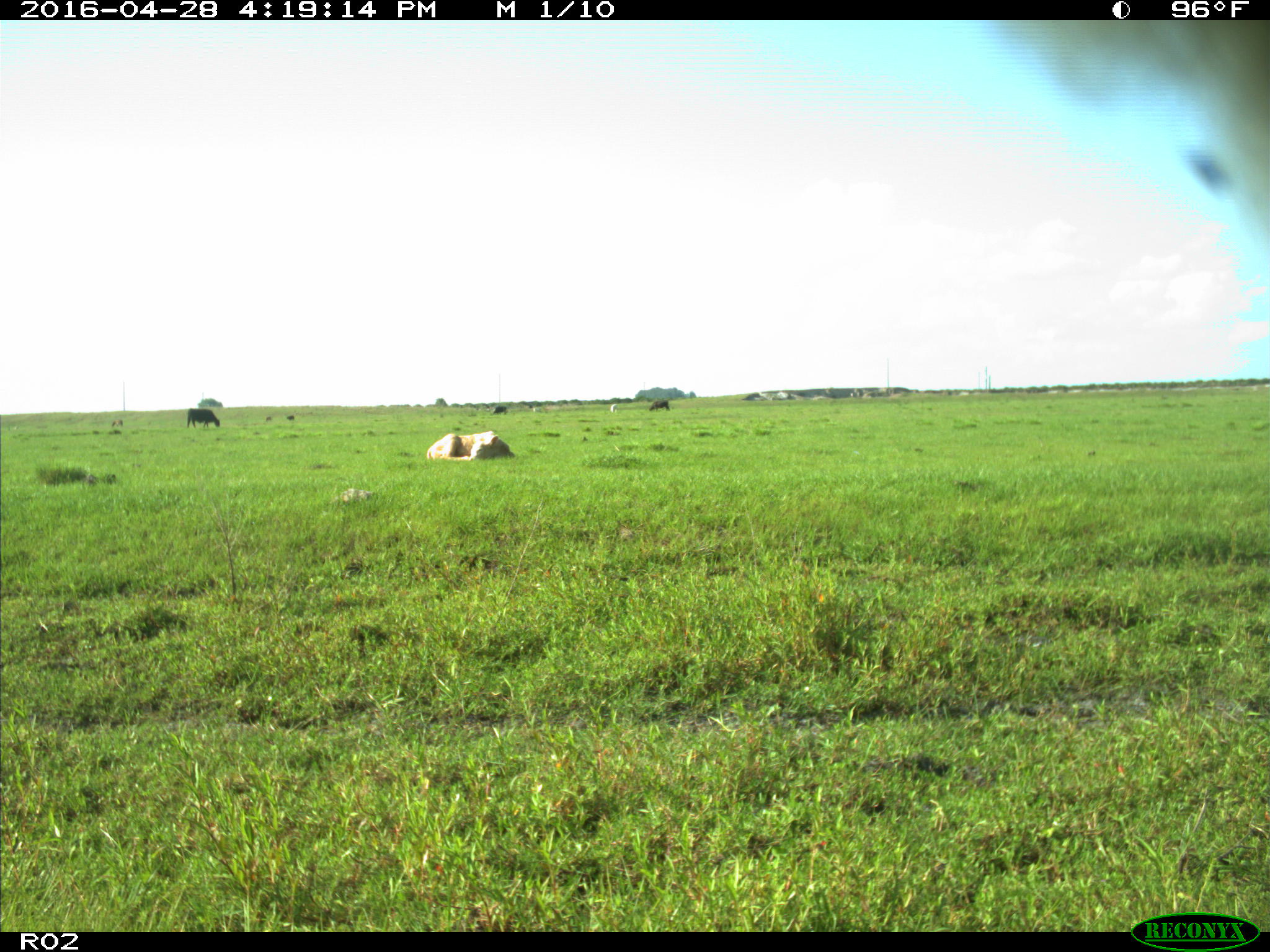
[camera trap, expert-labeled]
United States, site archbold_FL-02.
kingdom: Animalia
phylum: Chordata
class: Mammalia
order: Artiodactyla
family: Bovidae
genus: Bos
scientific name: Bos taurus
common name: domestic cow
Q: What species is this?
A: Bos taurus (domestic cow).